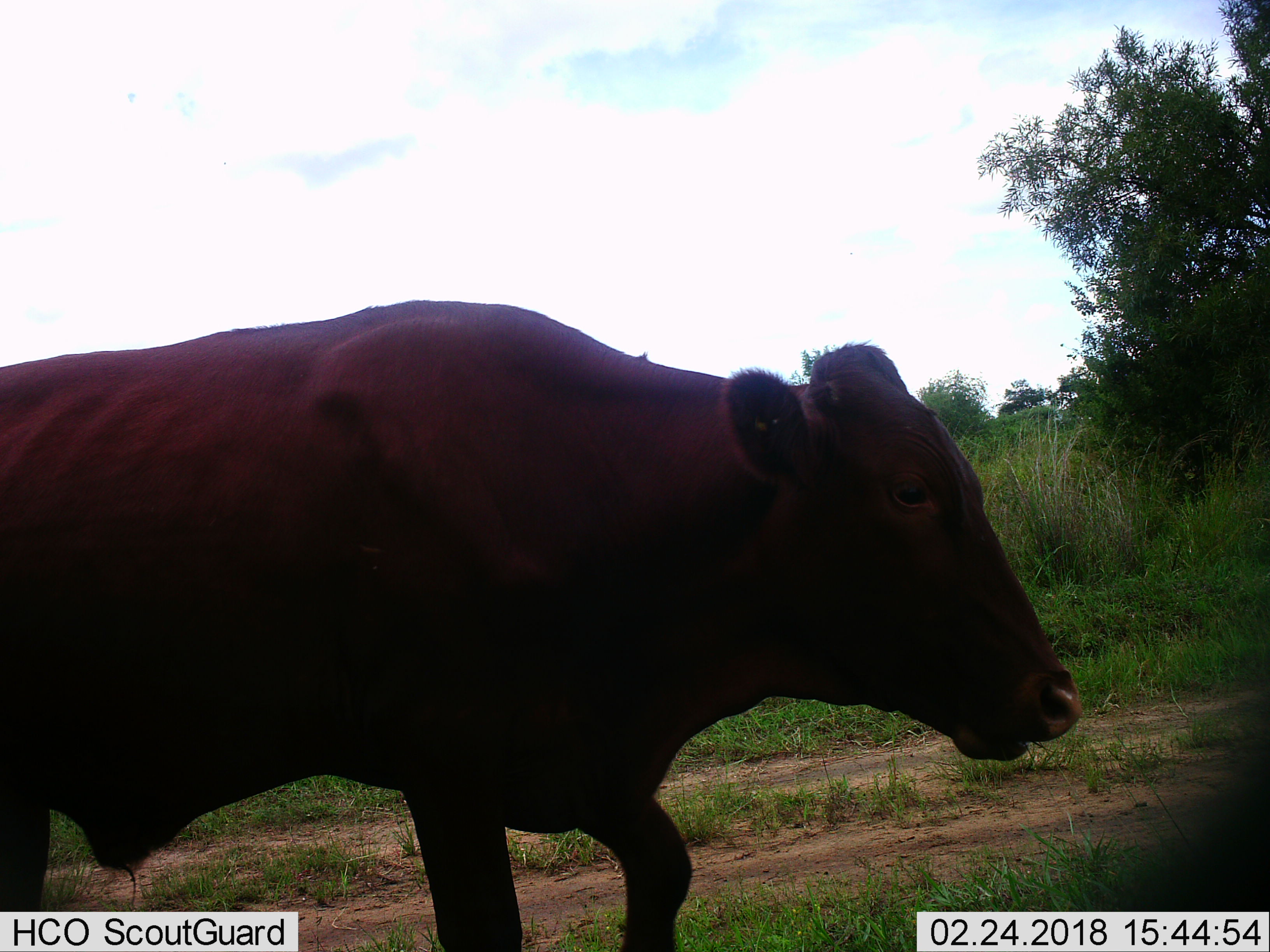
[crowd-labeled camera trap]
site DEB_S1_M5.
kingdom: Animalia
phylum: Chordata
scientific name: Vertebrata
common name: domestic animal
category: domesticanimal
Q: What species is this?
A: Domesticanimal (domestic animal) (Vertebrata).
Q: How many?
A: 1.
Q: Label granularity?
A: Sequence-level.